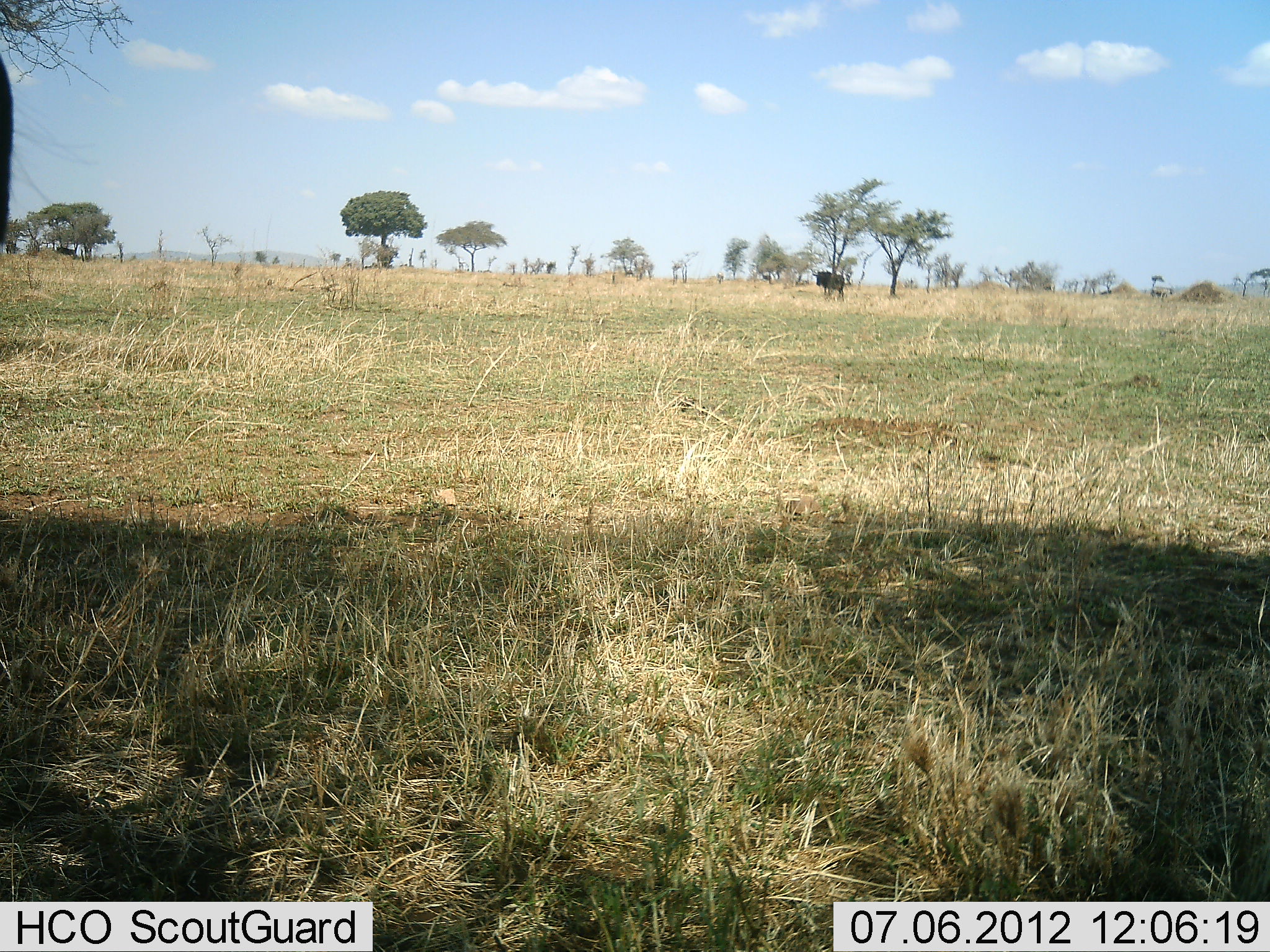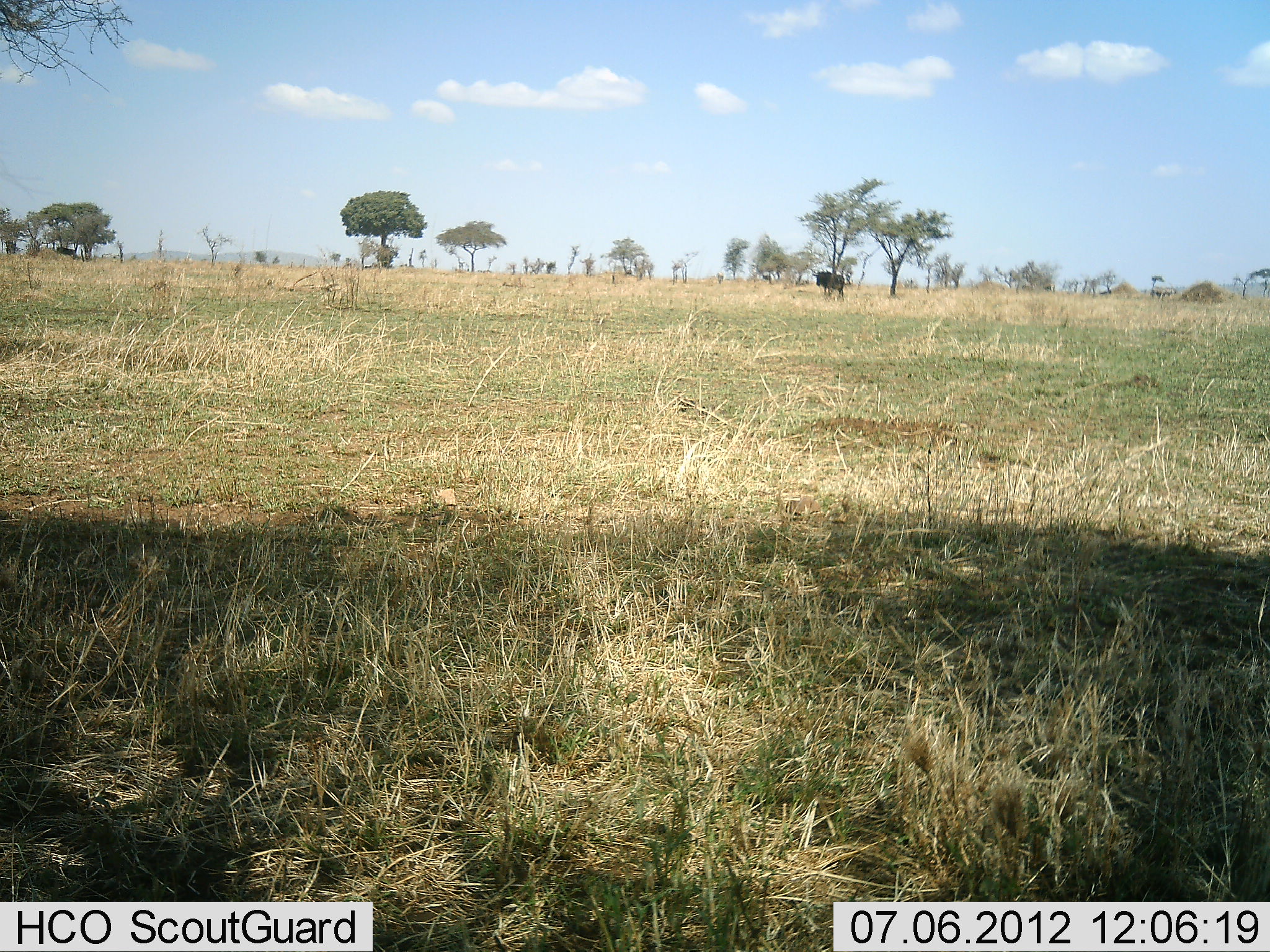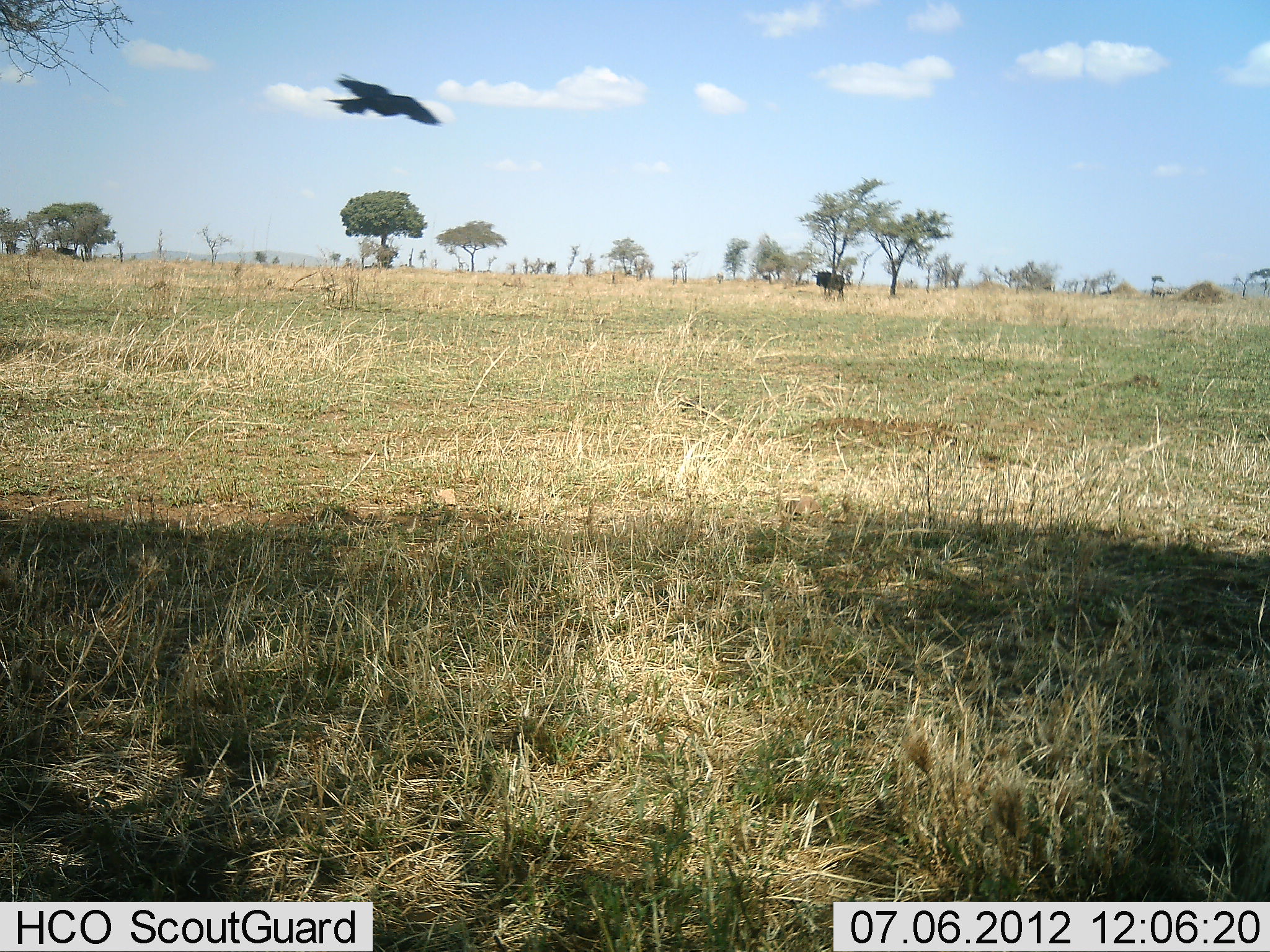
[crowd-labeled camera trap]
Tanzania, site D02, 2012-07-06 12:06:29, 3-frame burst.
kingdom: Animalia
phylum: Chordata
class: Aves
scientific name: Aves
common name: bird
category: otherbird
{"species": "otherbird (bird) (Aves)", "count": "1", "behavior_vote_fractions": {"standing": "6%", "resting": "0%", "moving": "94%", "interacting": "0%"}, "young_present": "0%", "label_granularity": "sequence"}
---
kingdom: Animalia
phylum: Chordata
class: Mammalia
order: Artiodactyla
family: Bovidae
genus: Connochaetes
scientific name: Connochaetes taurinus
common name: blue wildebeest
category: wildebeest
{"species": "wildebeest (blue wildebeest) (Connochaetes taurinus)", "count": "2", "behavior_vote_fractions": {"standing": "83%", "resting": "0%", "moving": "17%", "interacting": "0%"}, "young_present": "0%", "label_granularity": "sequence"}